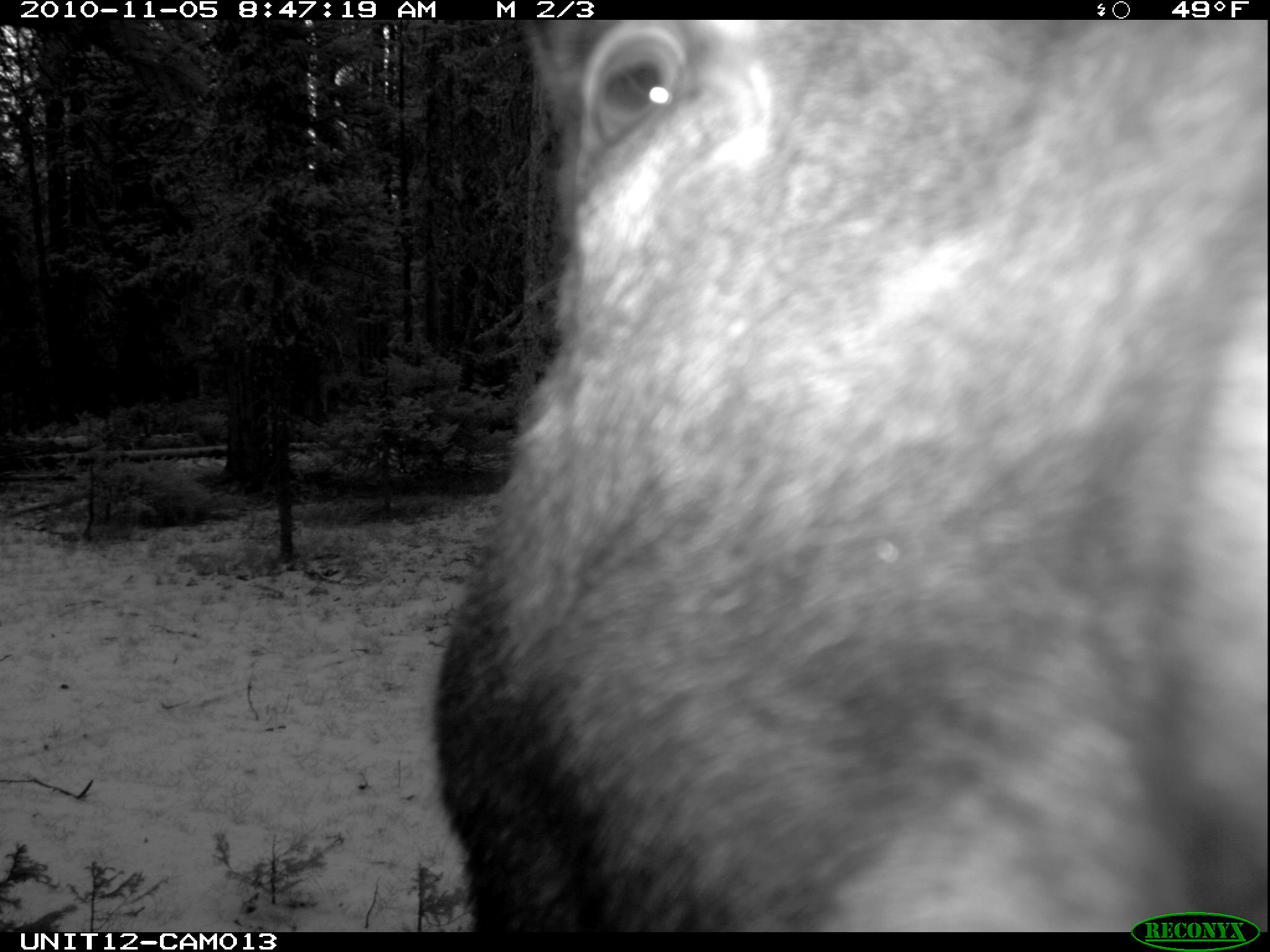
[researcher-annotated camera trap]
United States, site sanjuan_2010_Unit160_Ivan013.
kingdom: Animalia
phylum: Chordata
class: Mammalia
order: Artiodactyla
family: Cervidae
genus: Alces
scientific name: Alces alces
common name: moose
Alces alces (moose).